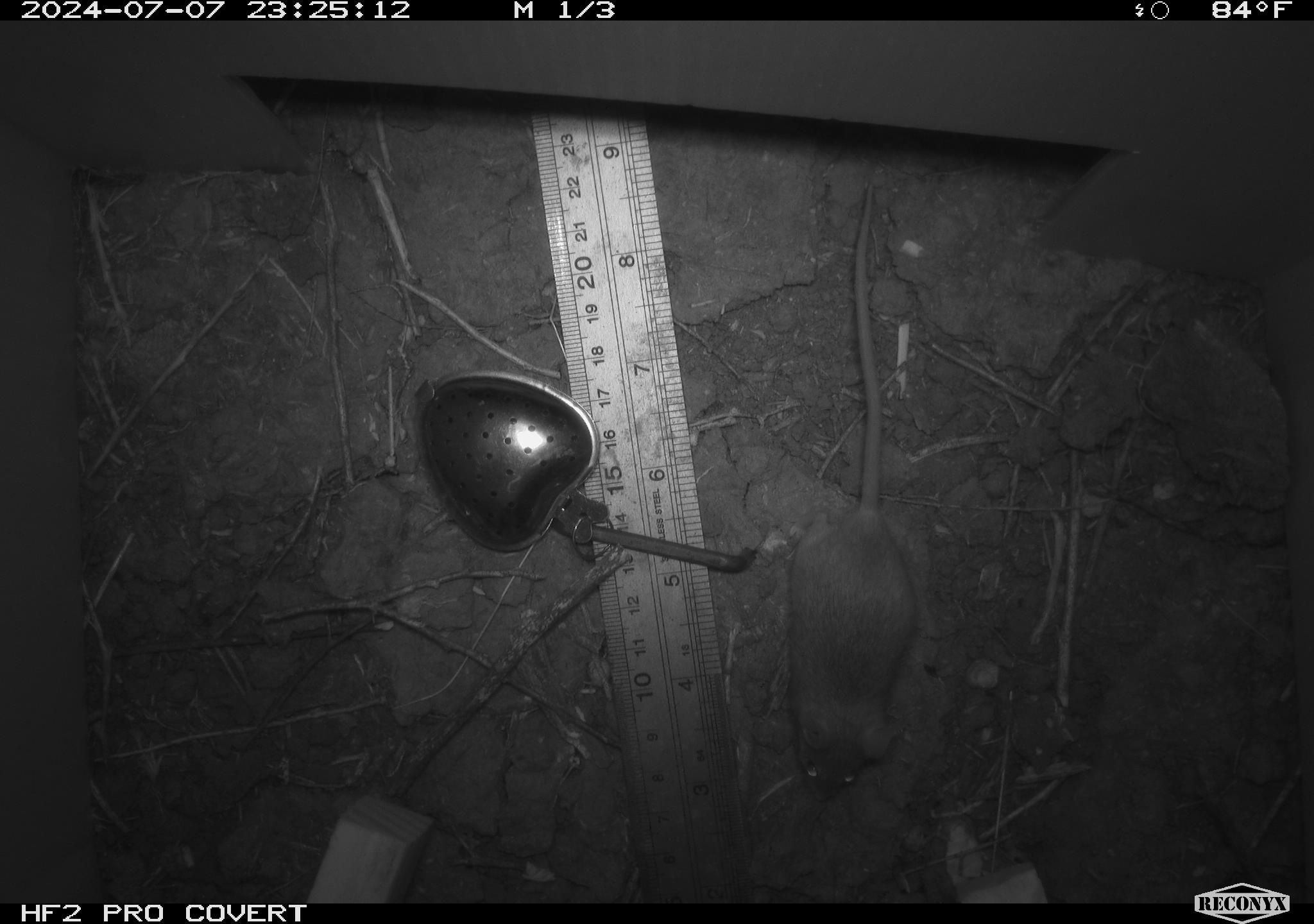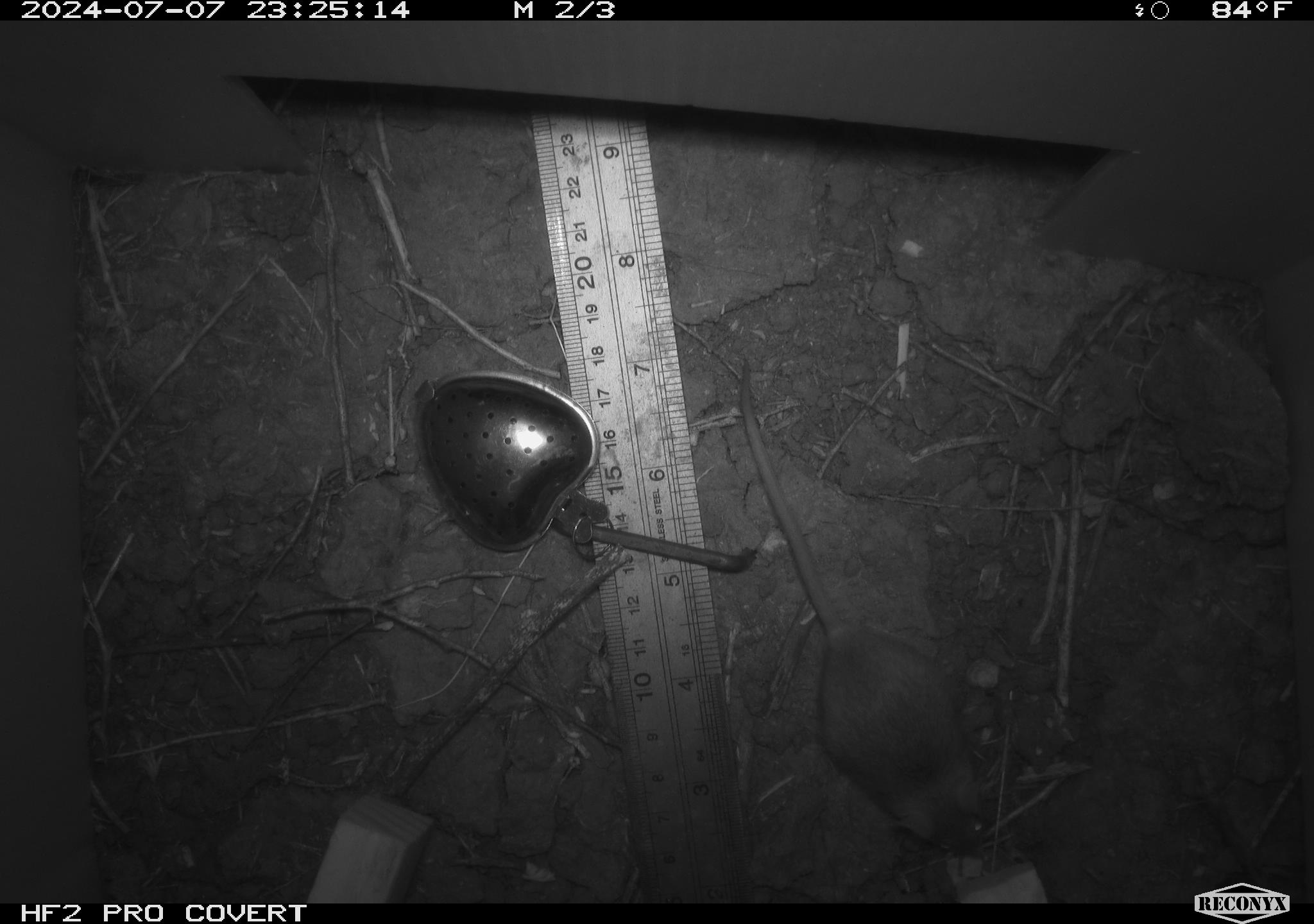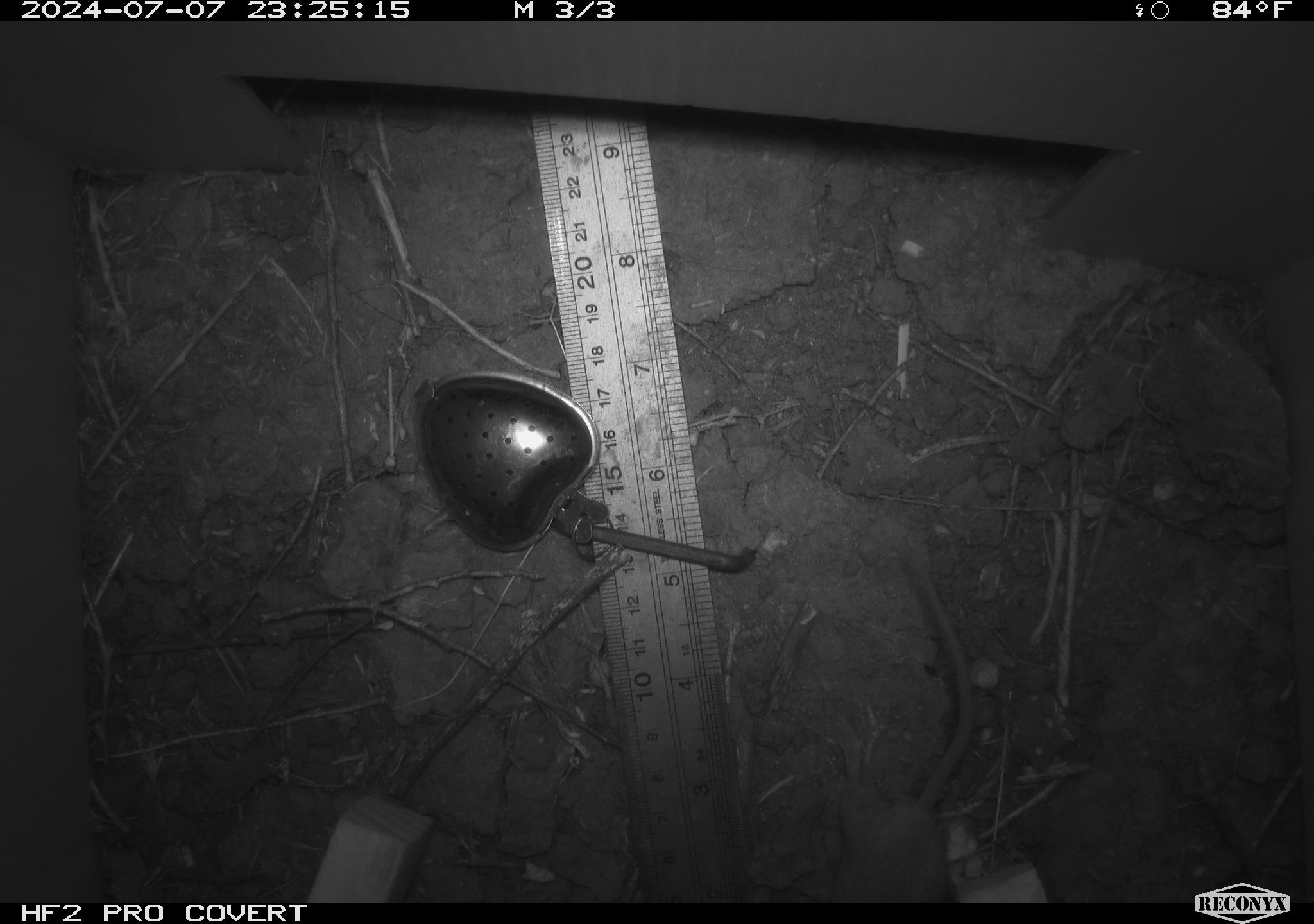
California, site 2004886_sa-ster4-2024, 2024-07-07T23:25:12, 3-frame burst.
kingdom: Animalia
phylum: Chordata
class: Mammalia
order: Rodentia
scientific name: Rodentia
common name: mouse species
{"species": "mouse species (Rodentia)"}